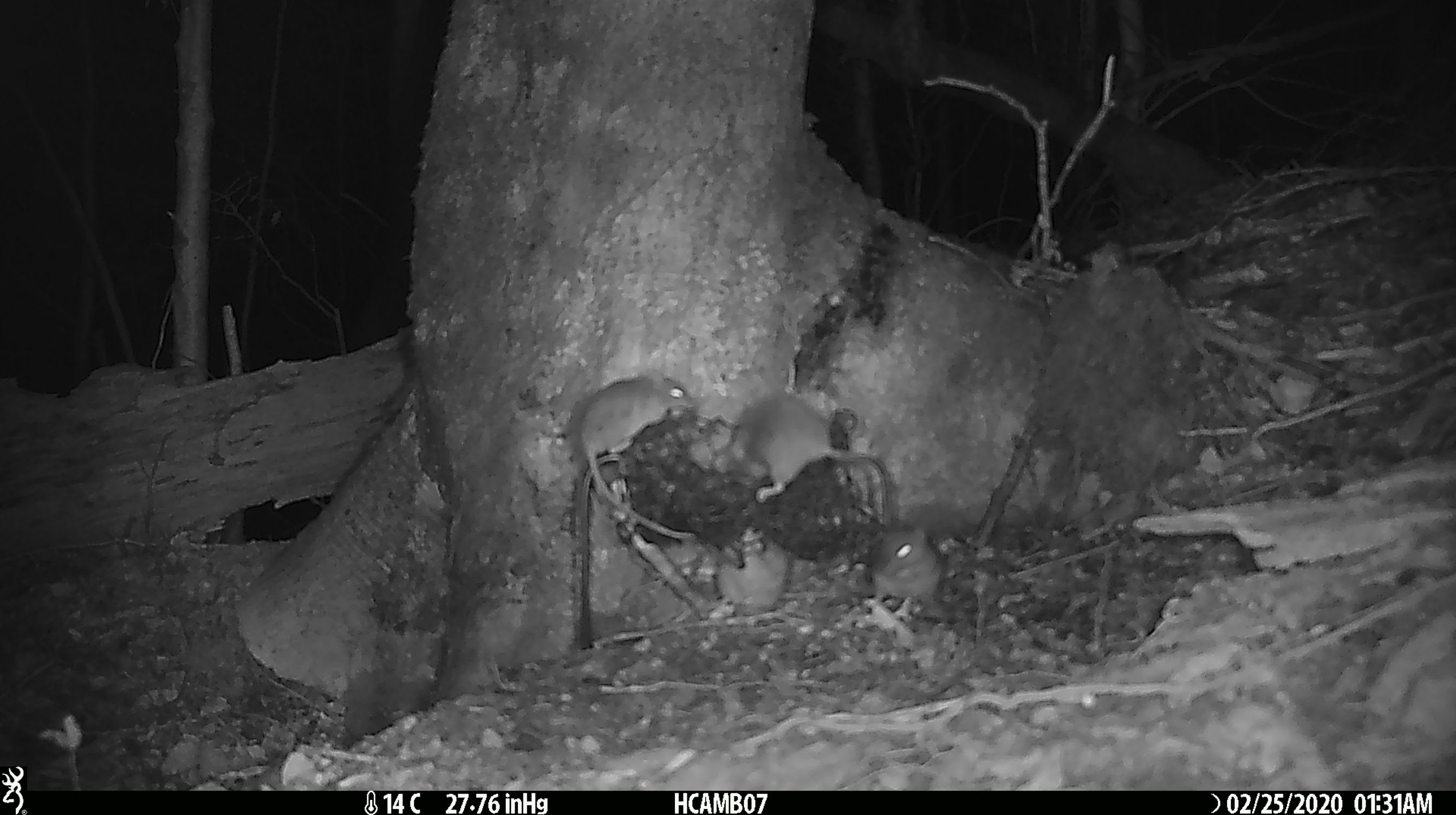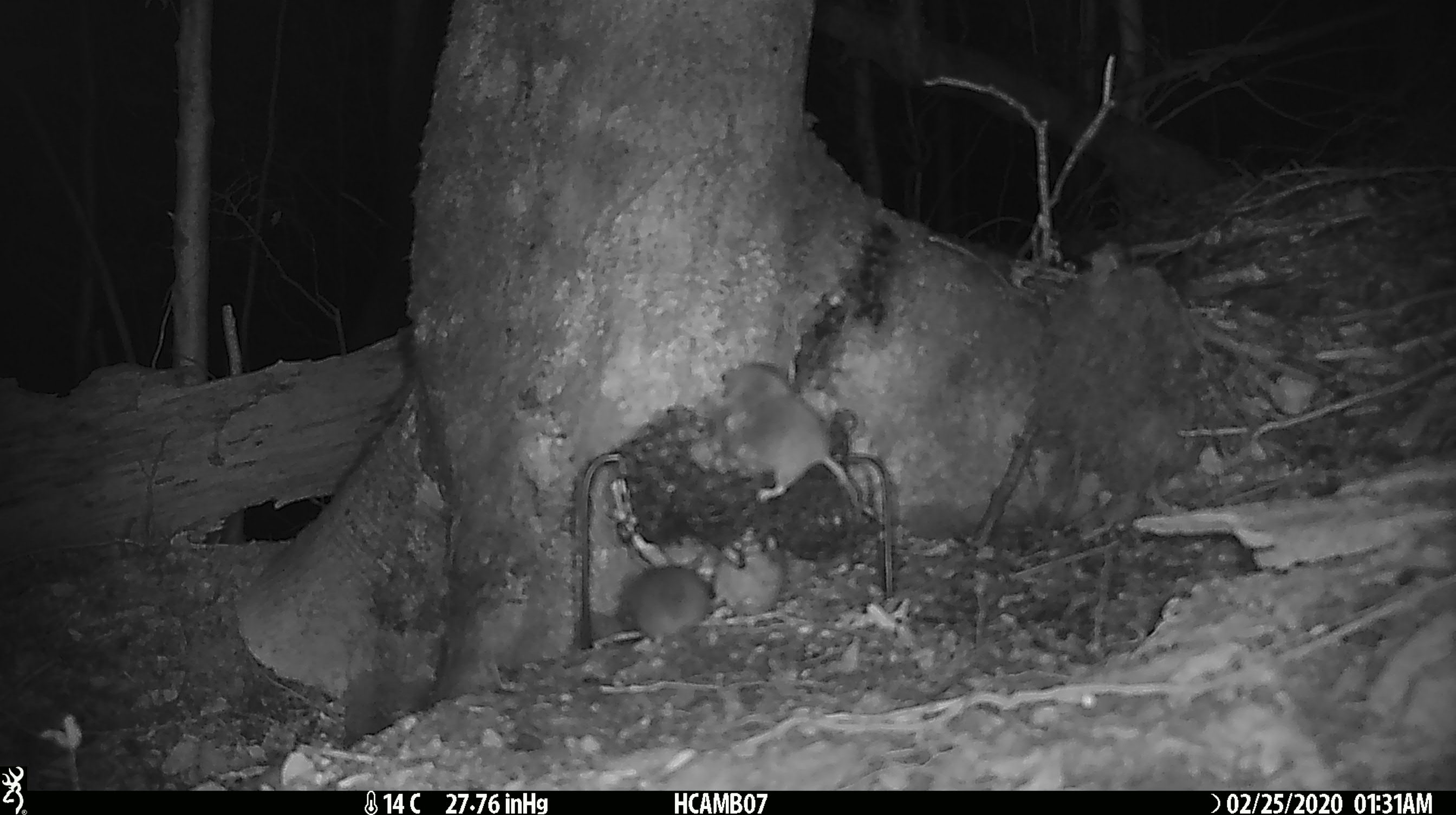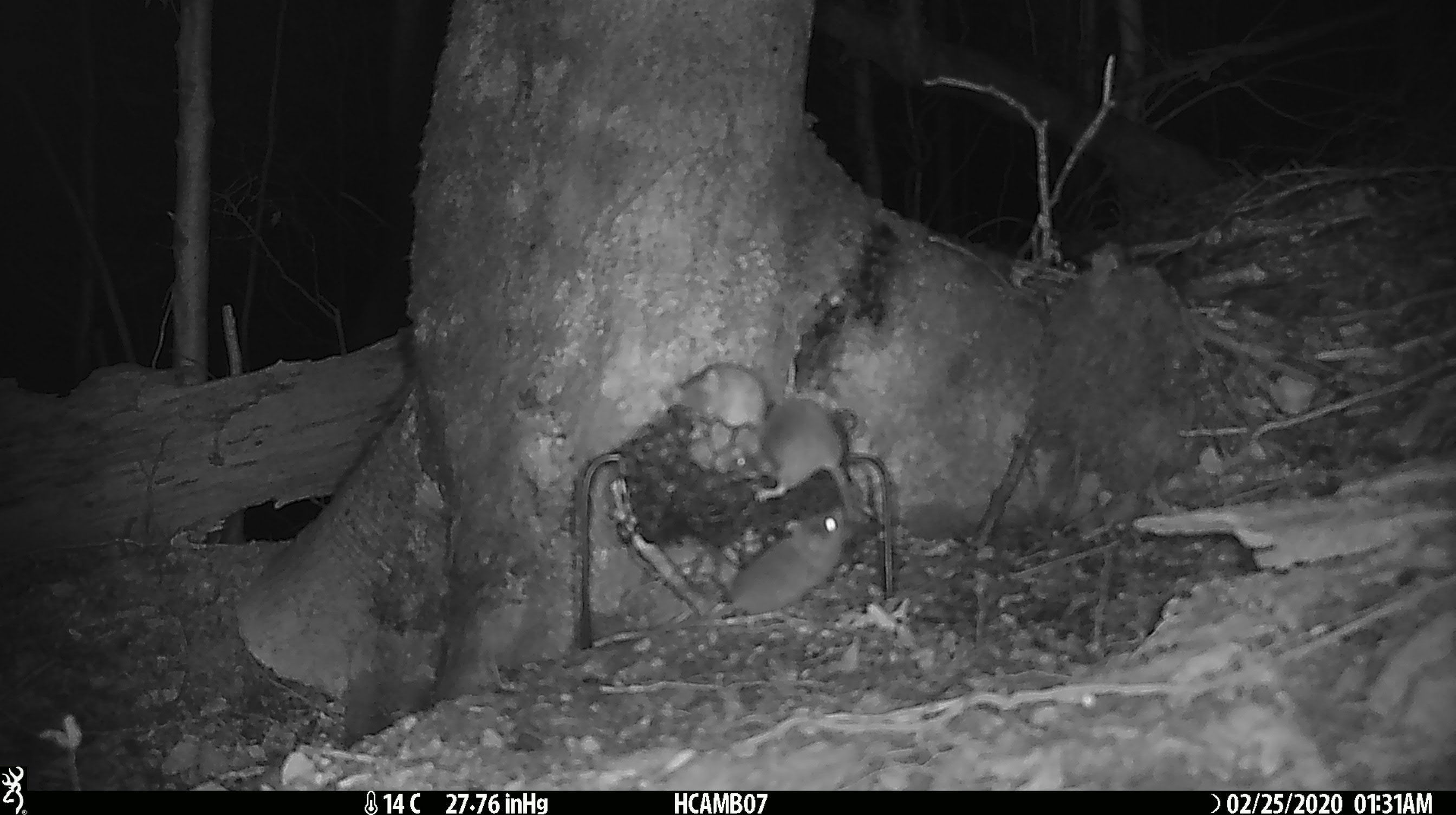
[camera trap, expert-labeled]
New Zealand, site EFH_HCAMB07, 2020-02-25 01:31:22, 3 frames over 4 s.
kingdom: Animalia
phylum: Chordata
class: Mammalia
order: Rodentia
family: Muridae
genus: Mus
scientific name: Mus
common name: mouse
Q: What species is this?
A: Mouse (Mus).